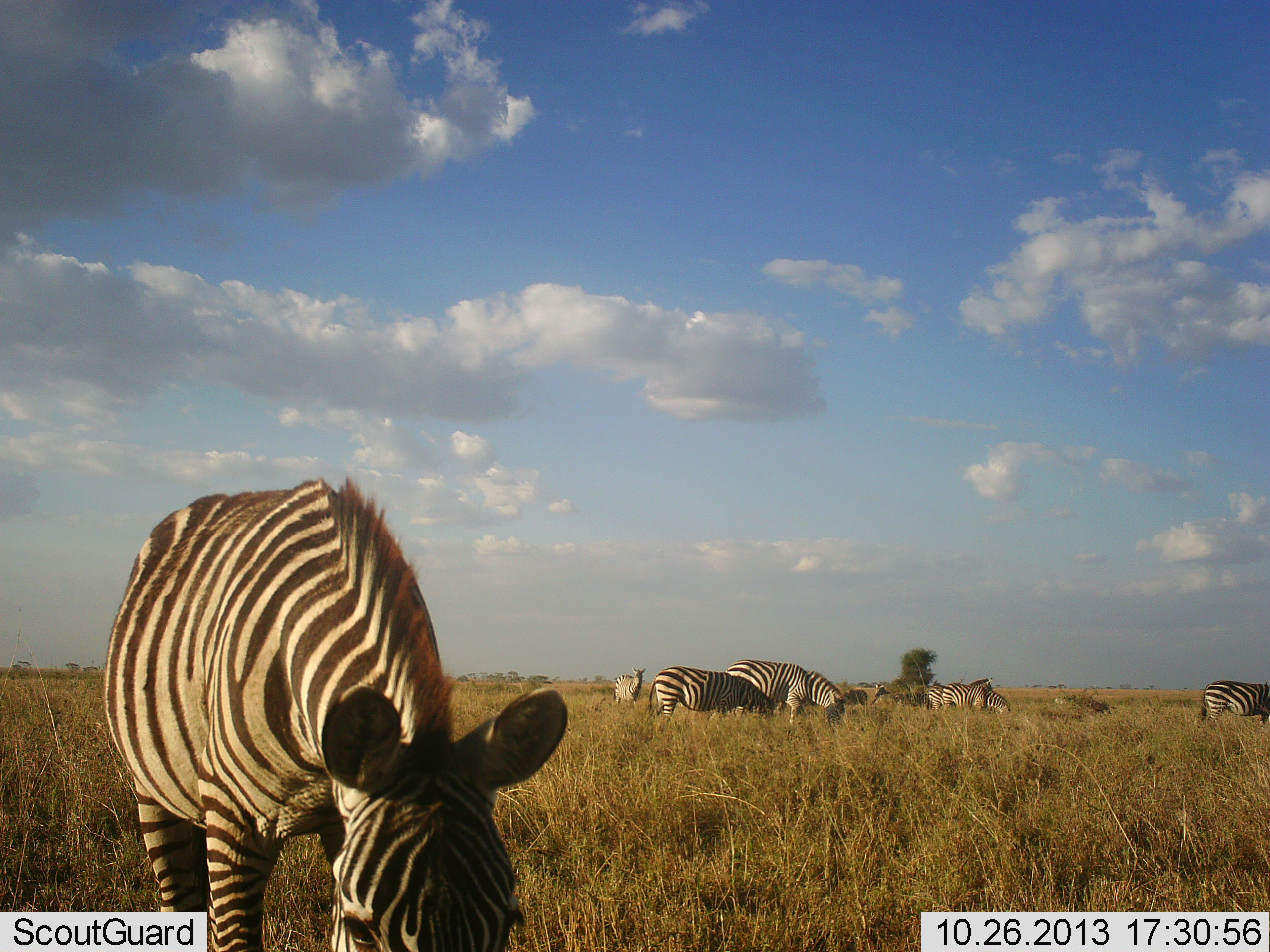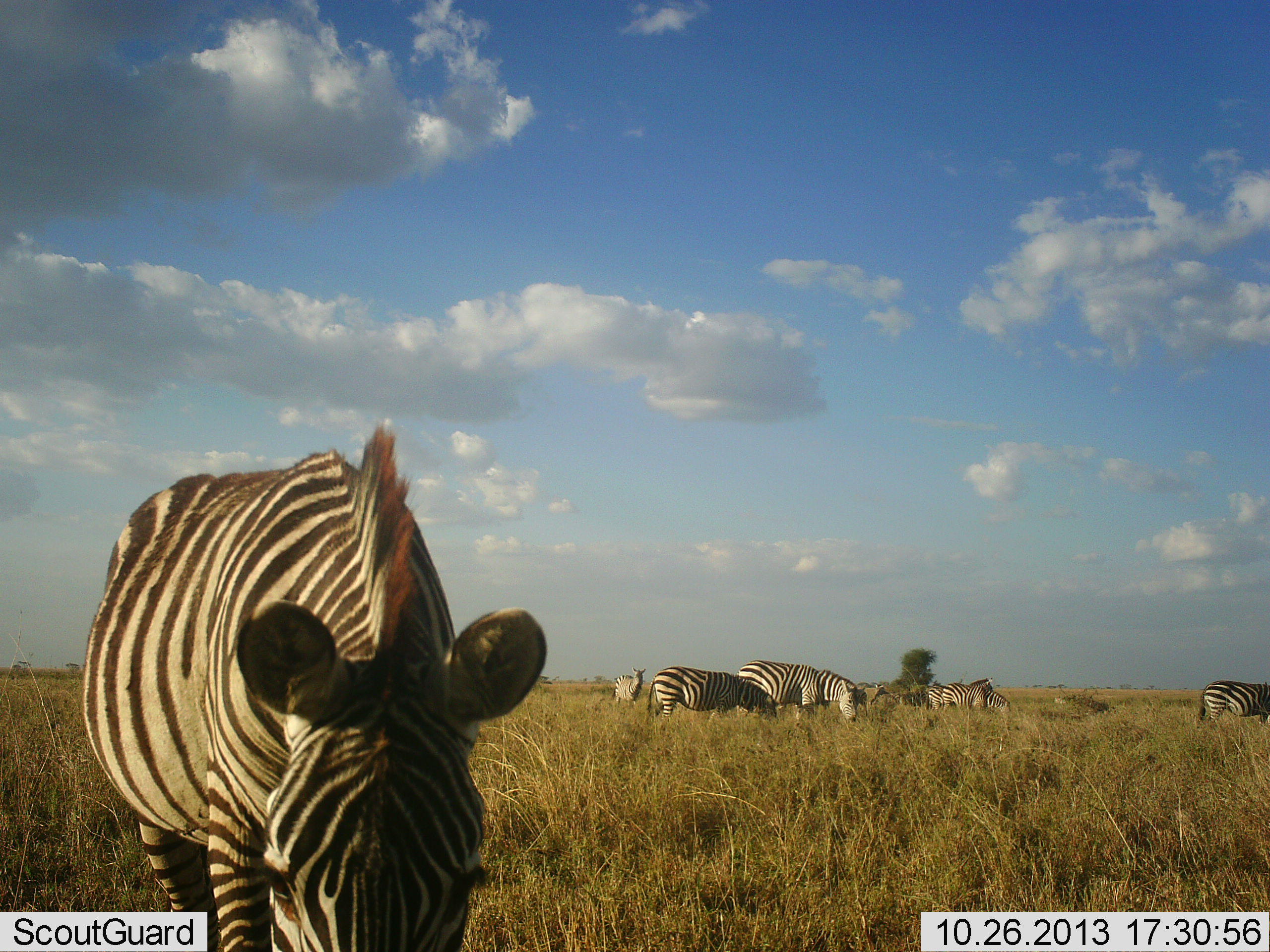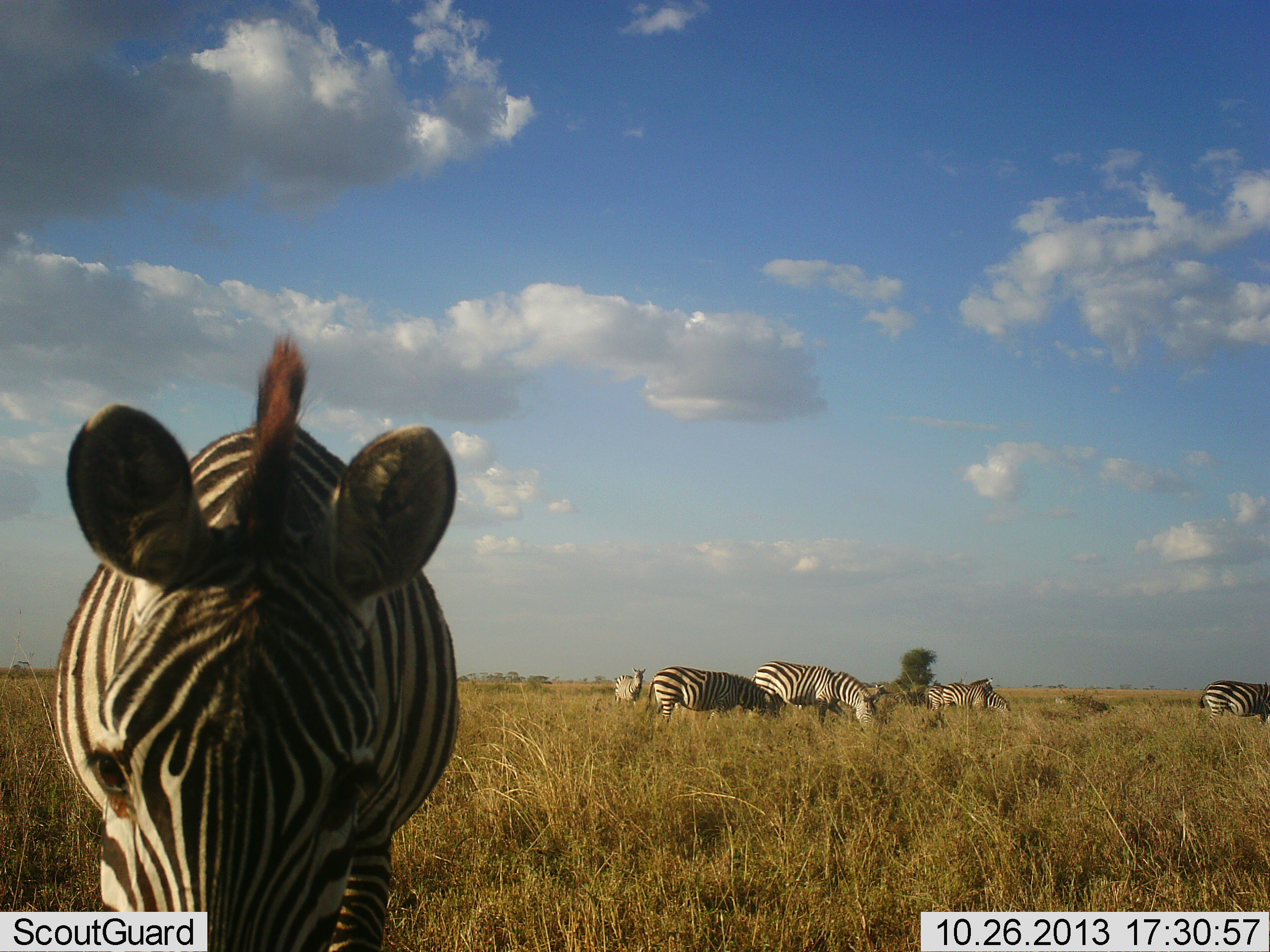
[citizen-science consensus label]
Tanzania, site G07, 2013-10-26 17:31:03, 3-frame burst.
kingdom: Animalia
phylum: Chordata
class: Mammalia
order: Perissodactyla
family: Equidae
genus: Equus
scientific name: Equus quagga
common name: plains zebra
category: zebra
Zebra (plains zebra) (Equus quagga), count 8. Behavior (volunteer vote fractions): standing 50%, resting 0%, moving 30%, interacting 0%. Young present (vote fraction): 0%. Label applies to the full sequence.